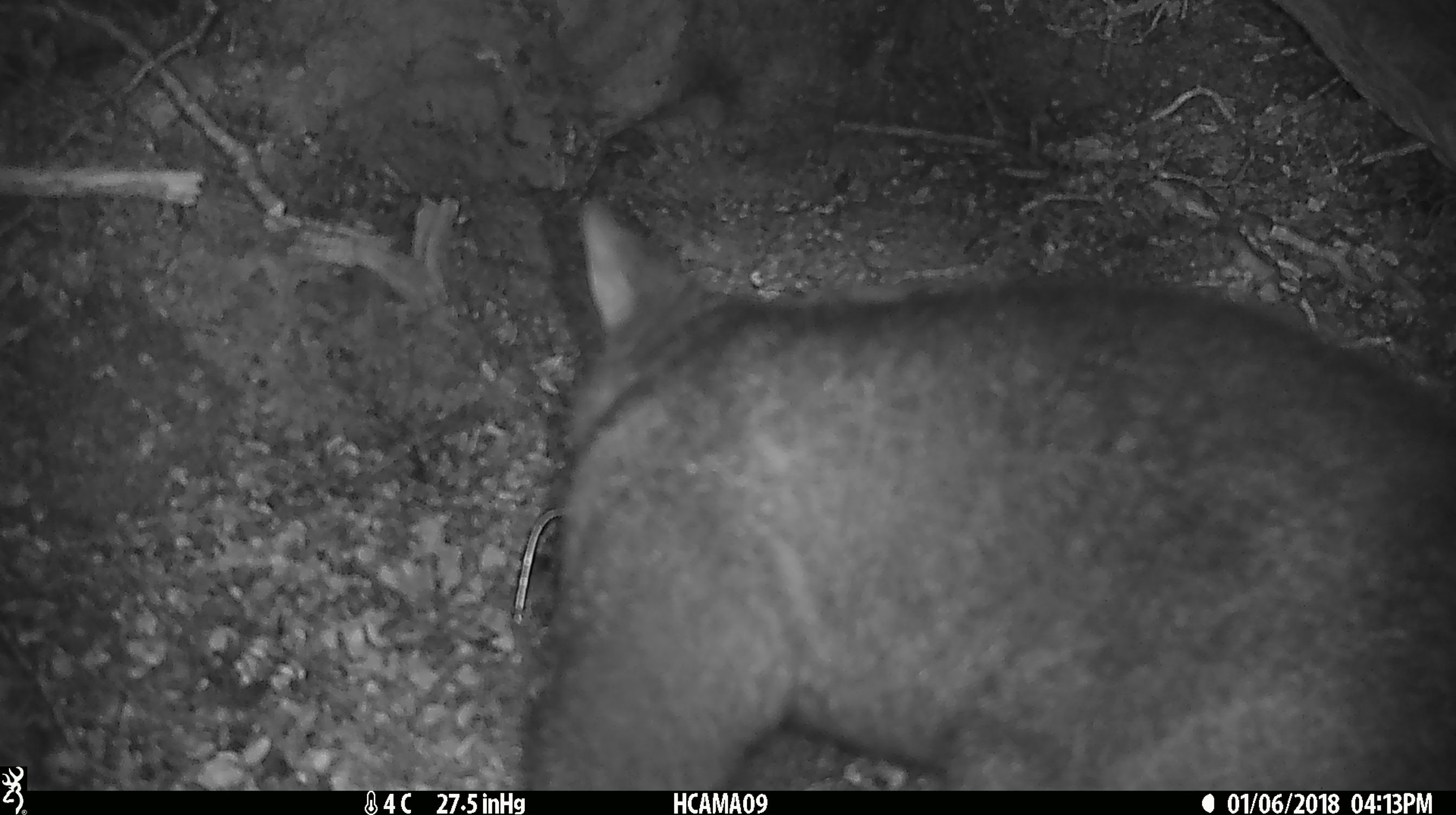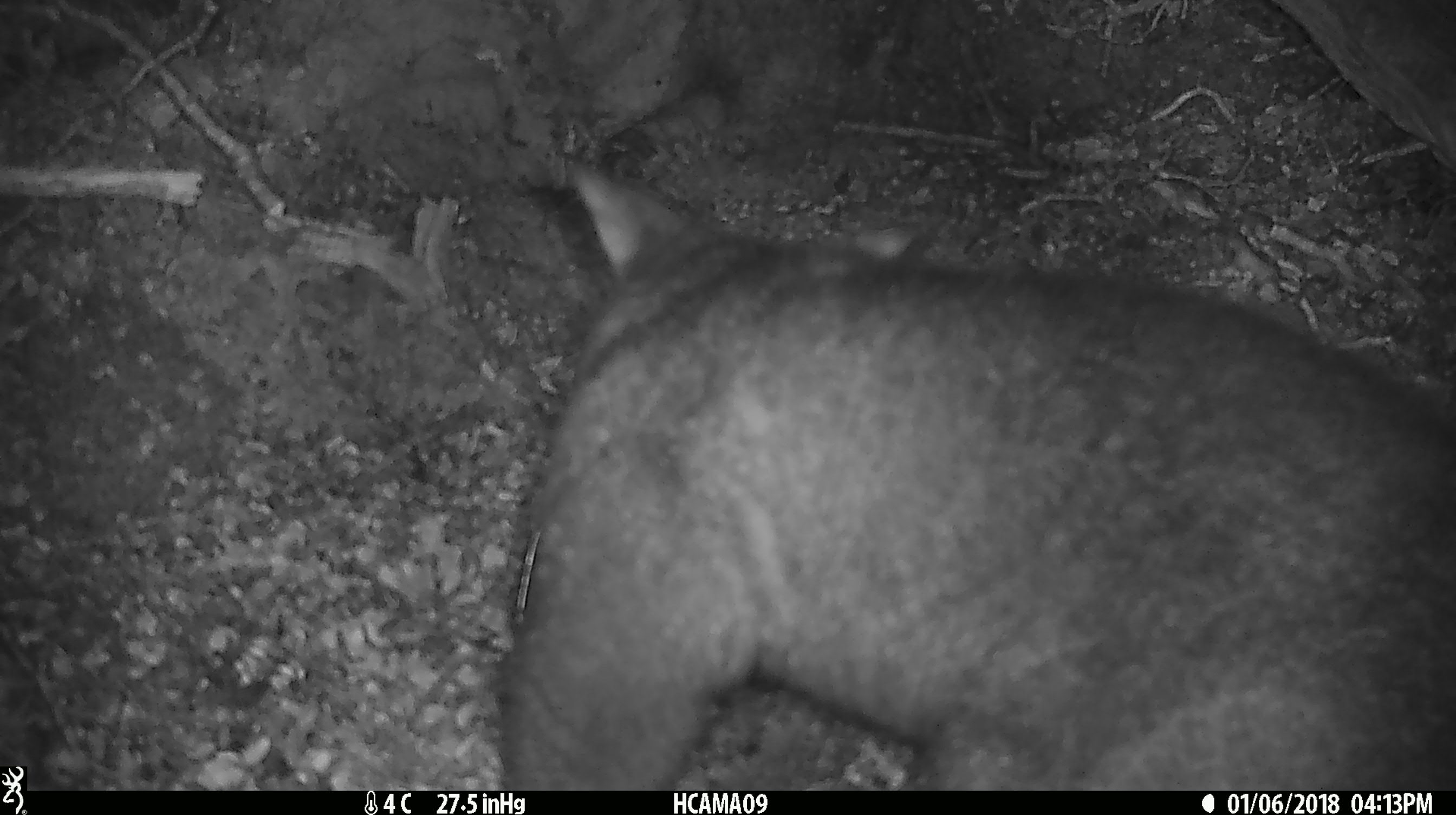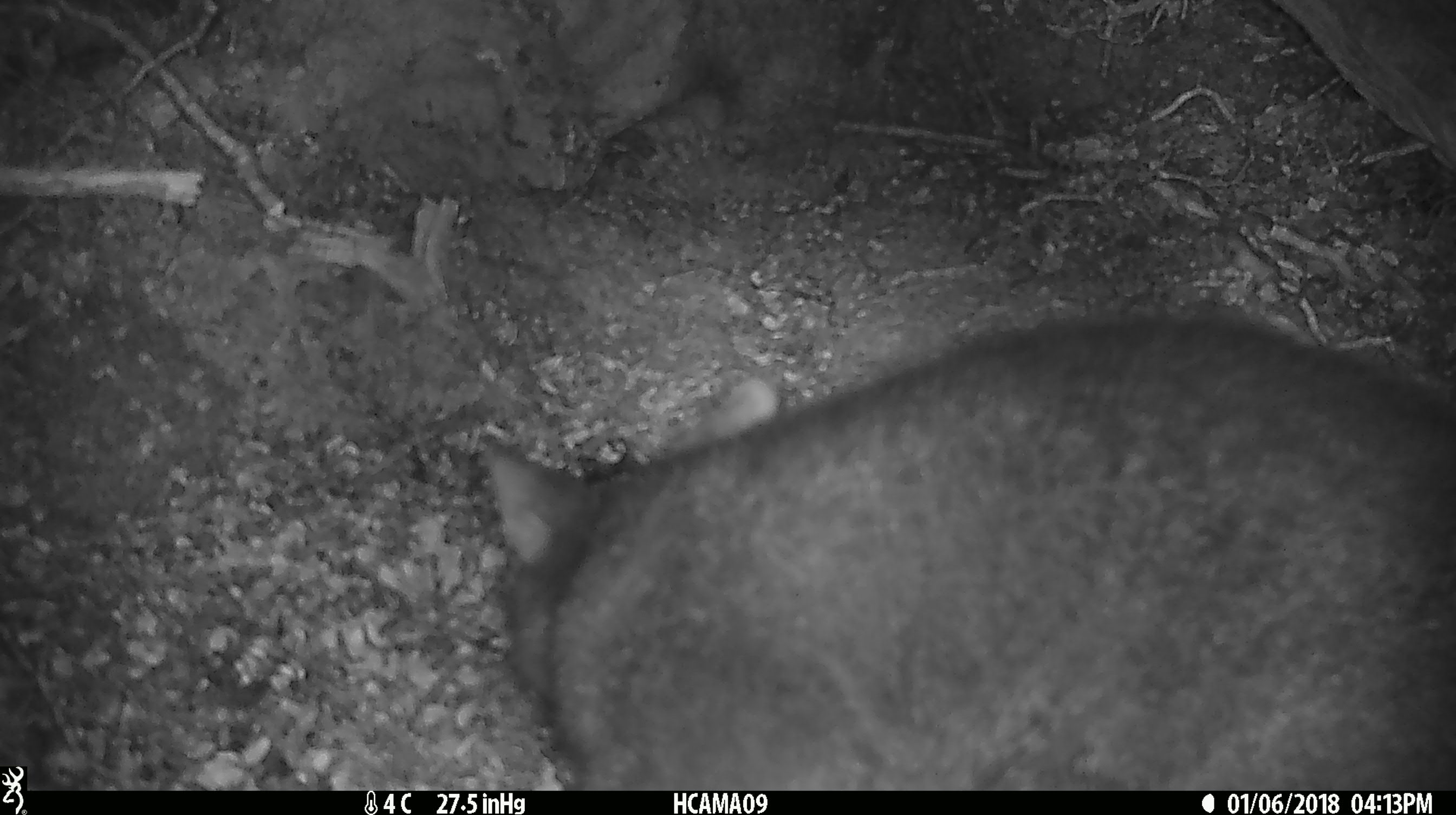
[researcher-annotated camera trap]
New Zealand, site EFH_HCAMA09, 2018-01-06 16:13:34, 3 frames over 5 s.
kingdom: Animalia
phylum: Chordata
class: Mammalia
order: Diprotodontia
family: Phalangeridae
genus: Trichosurus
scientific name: Trichosurus vulpecula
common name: common brushtail possum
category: possum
Possum (common brushtail possum) (Trichosurus vulpecula).